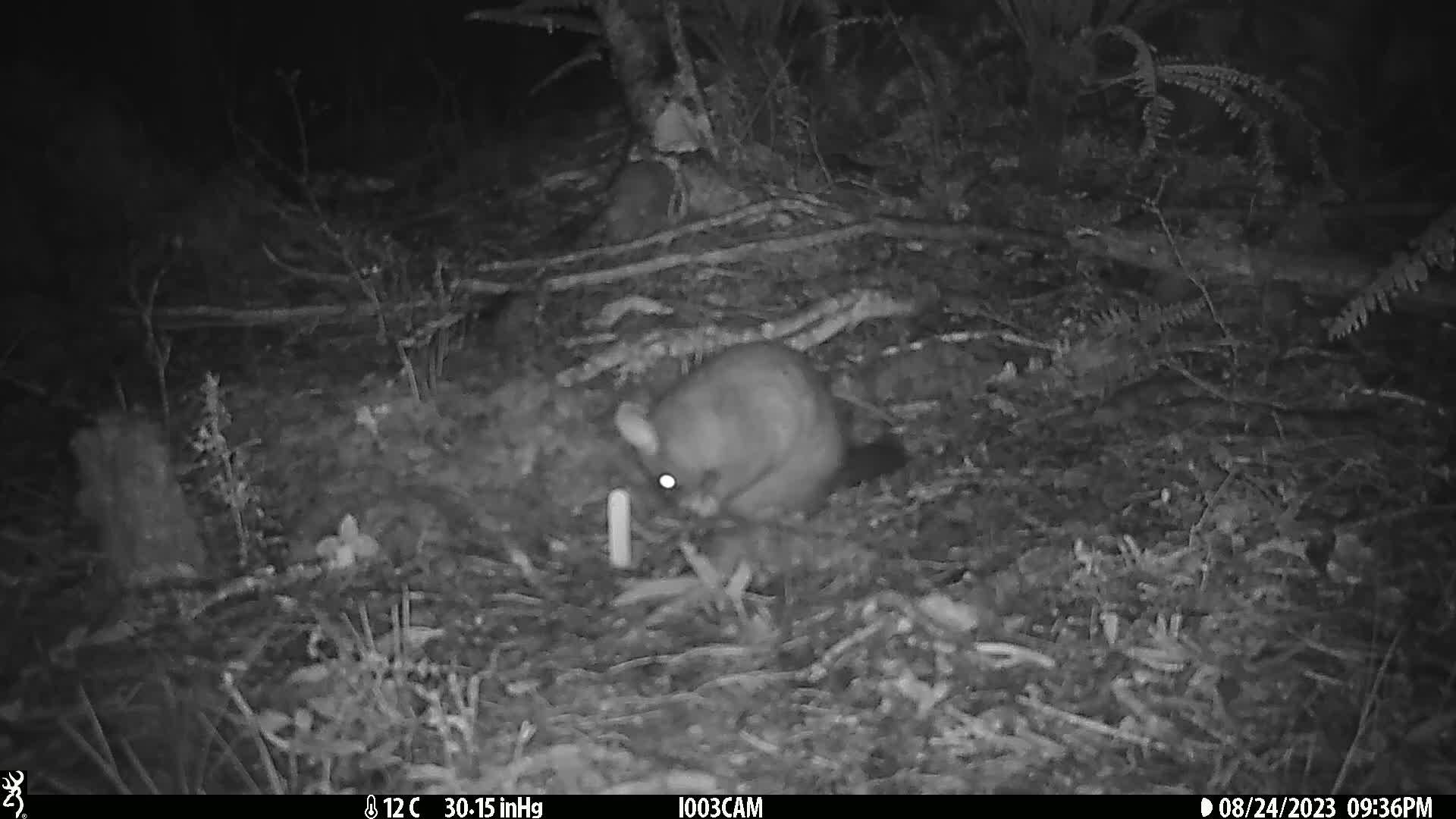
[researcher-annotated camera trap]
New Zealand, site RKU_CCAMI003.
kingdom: Animalia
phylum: Chordata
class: Mammalia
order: Diprotodontia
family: Phalangeridae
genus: Trichosurus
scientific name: Trichosurus vulpecula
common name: common brushtail possum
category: possum